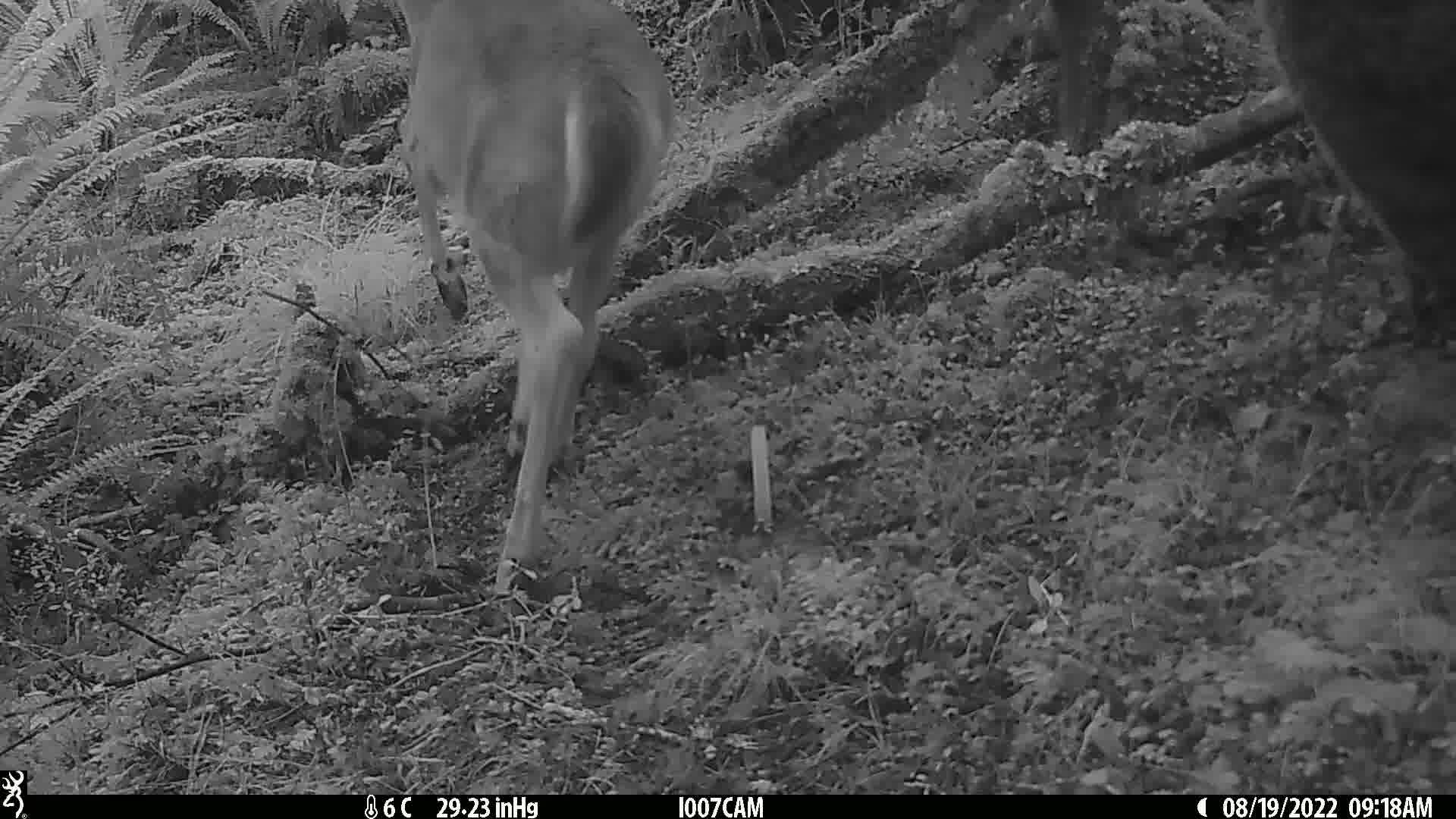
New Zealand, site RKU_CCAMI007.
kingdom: Animalia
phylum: Chordata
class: Mammalia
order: Artiodactyla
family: Cervidae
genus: Odocoileus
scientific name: Odocoileus virginianus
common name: white-tailed deer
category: white tailed deer